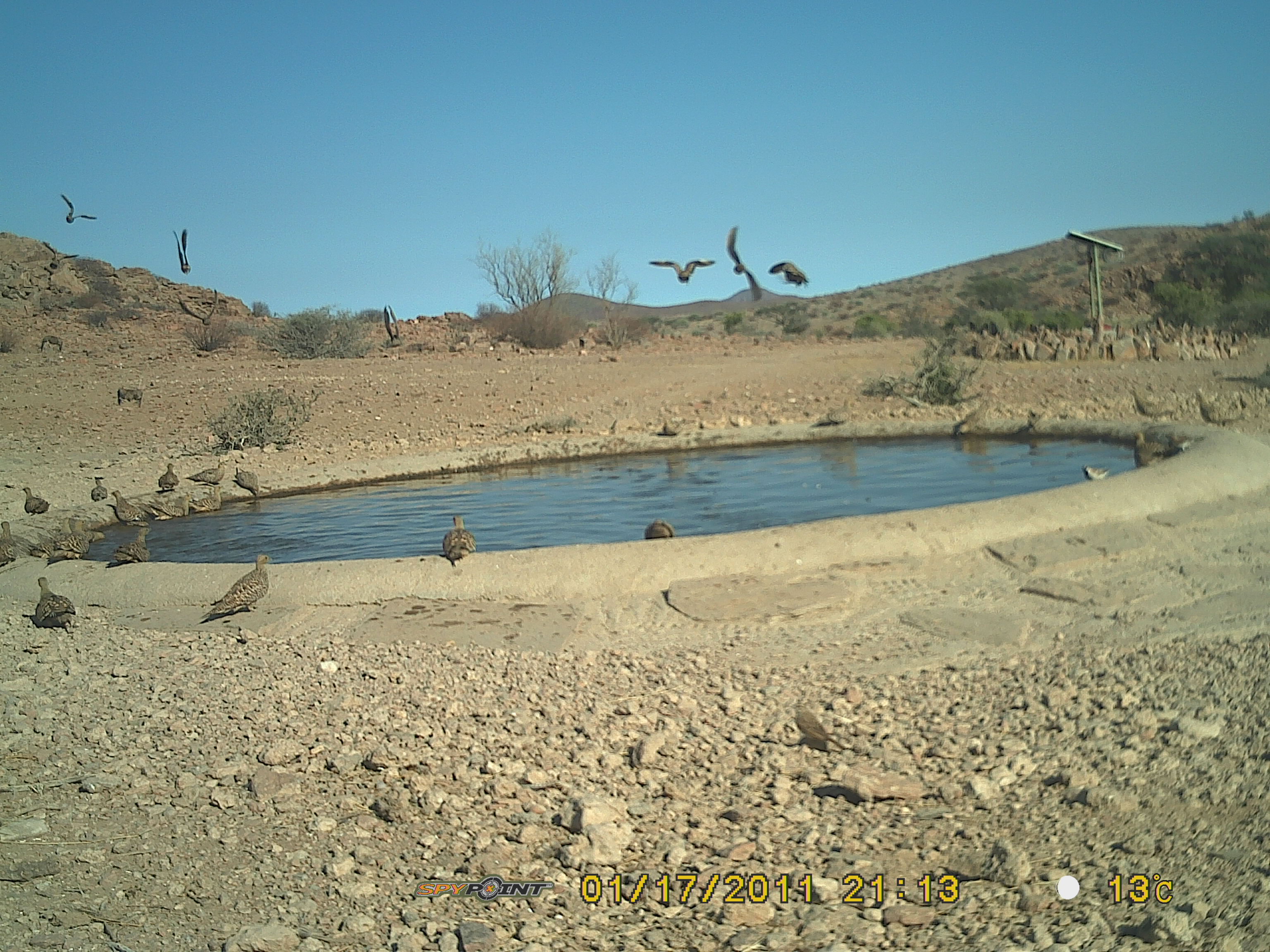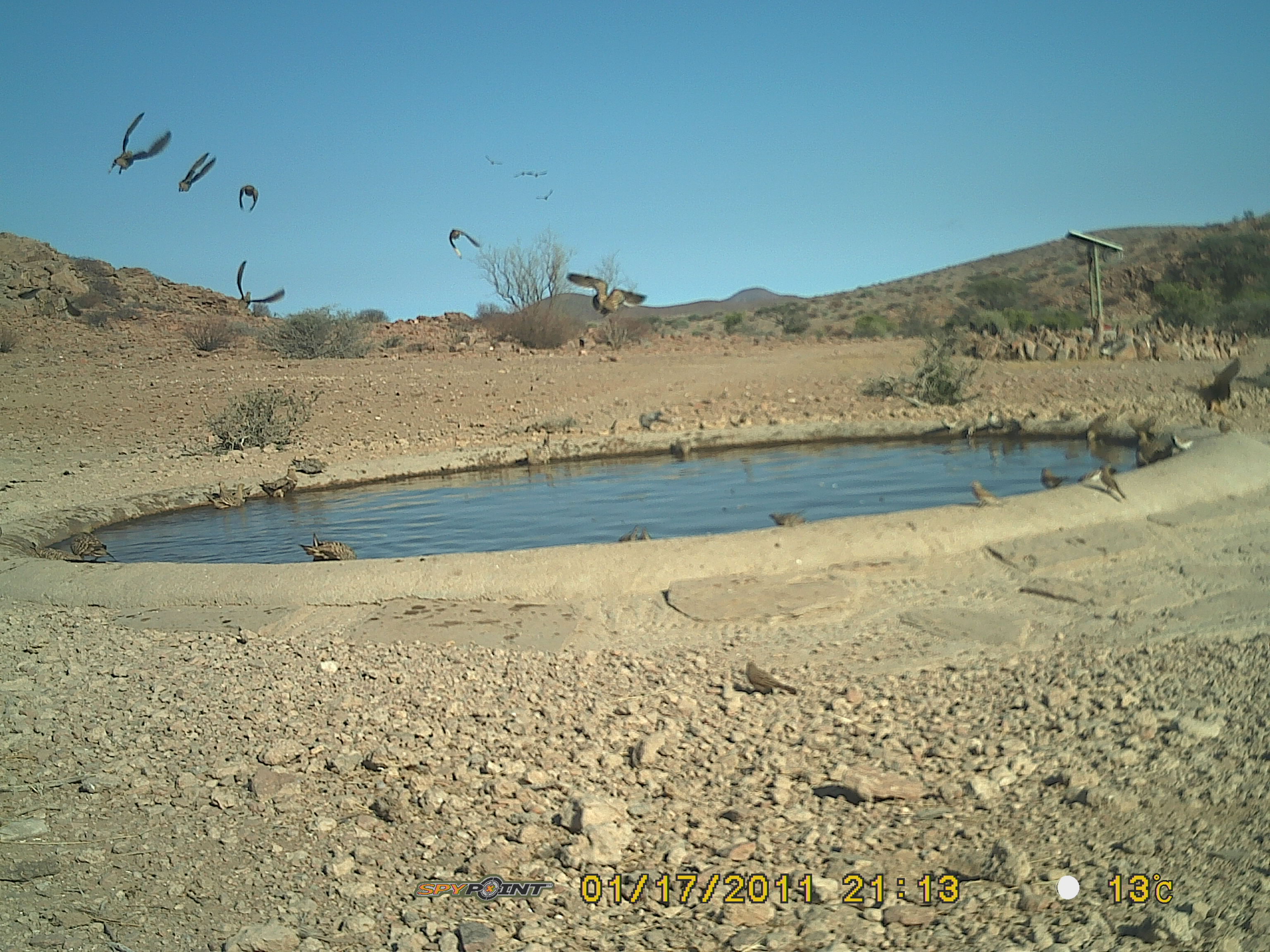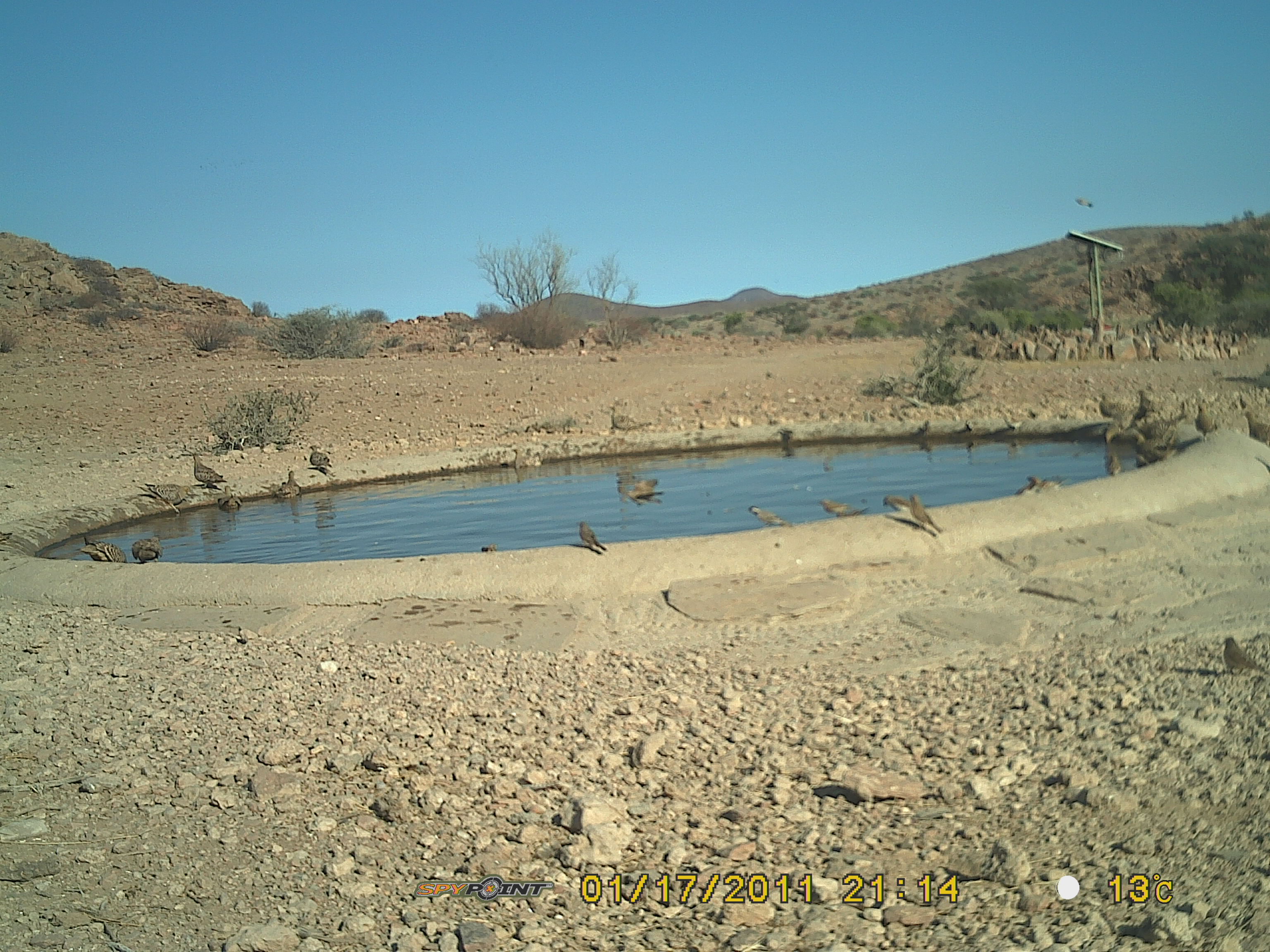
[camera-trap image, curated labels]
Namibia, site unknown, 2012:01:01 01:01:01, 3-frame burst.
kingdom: Animalia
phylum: Chordata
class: Aves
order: Pterocliformes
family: Pteroclidae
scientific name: Pteroclidae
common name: sandgrouse